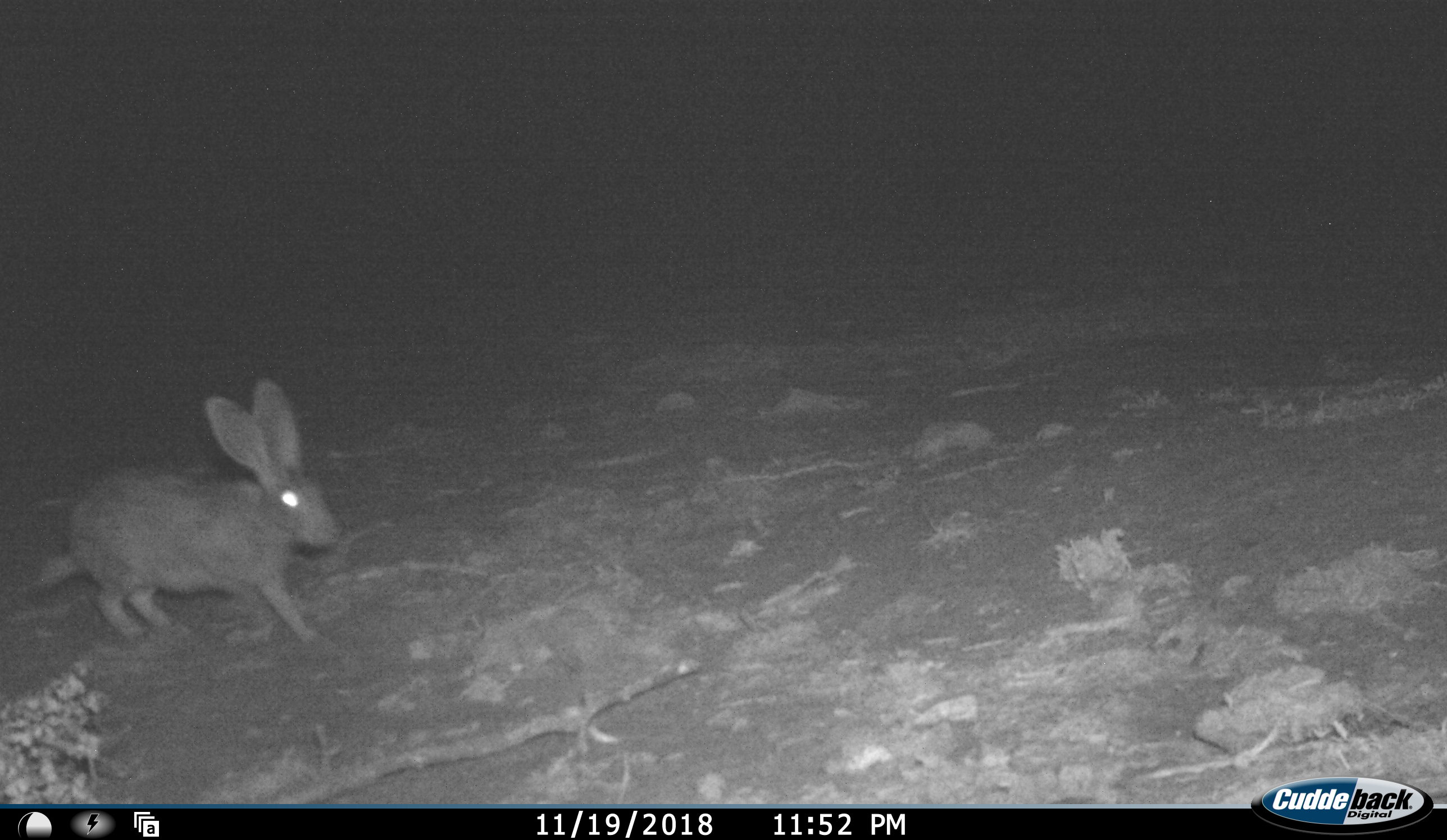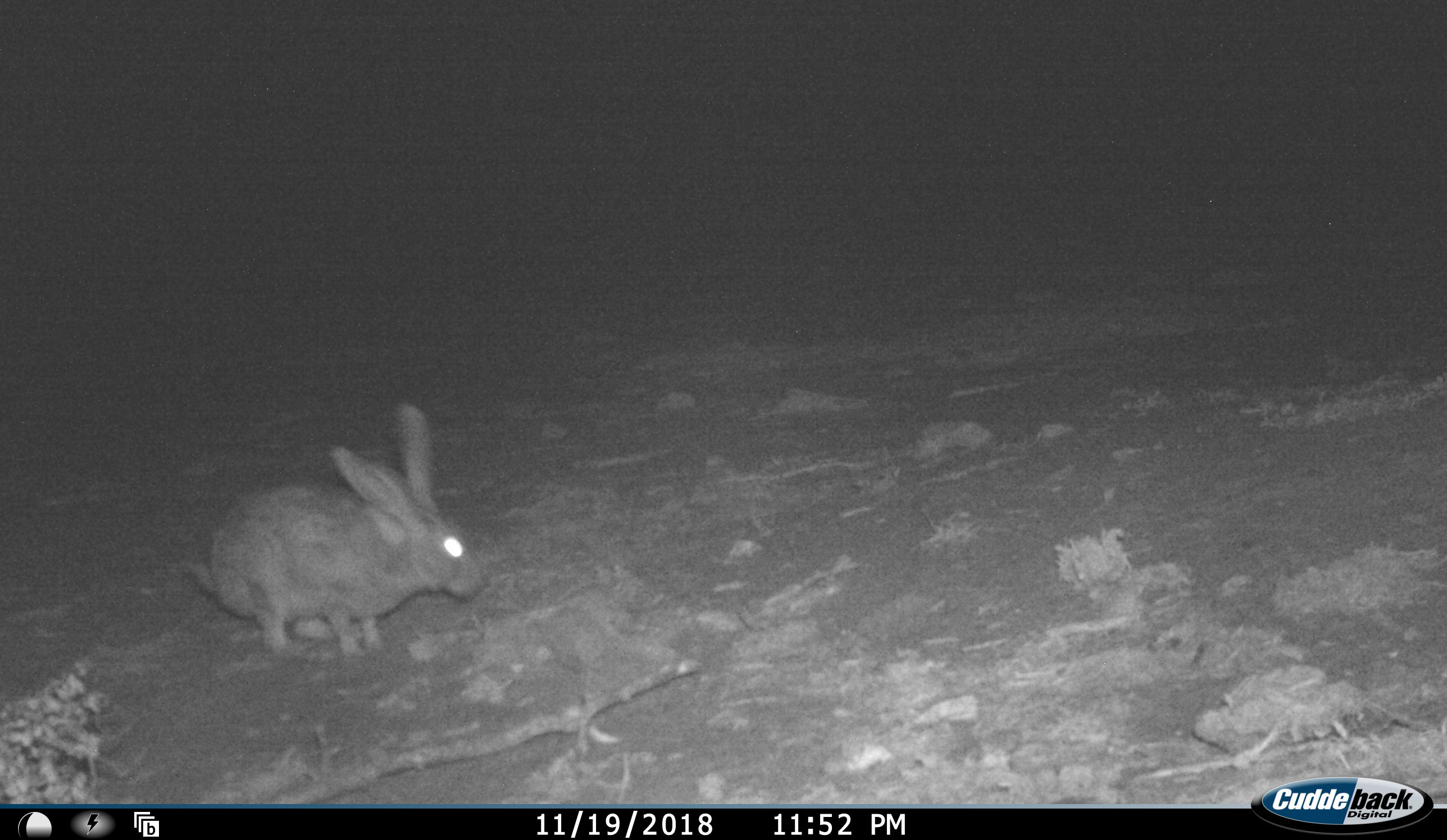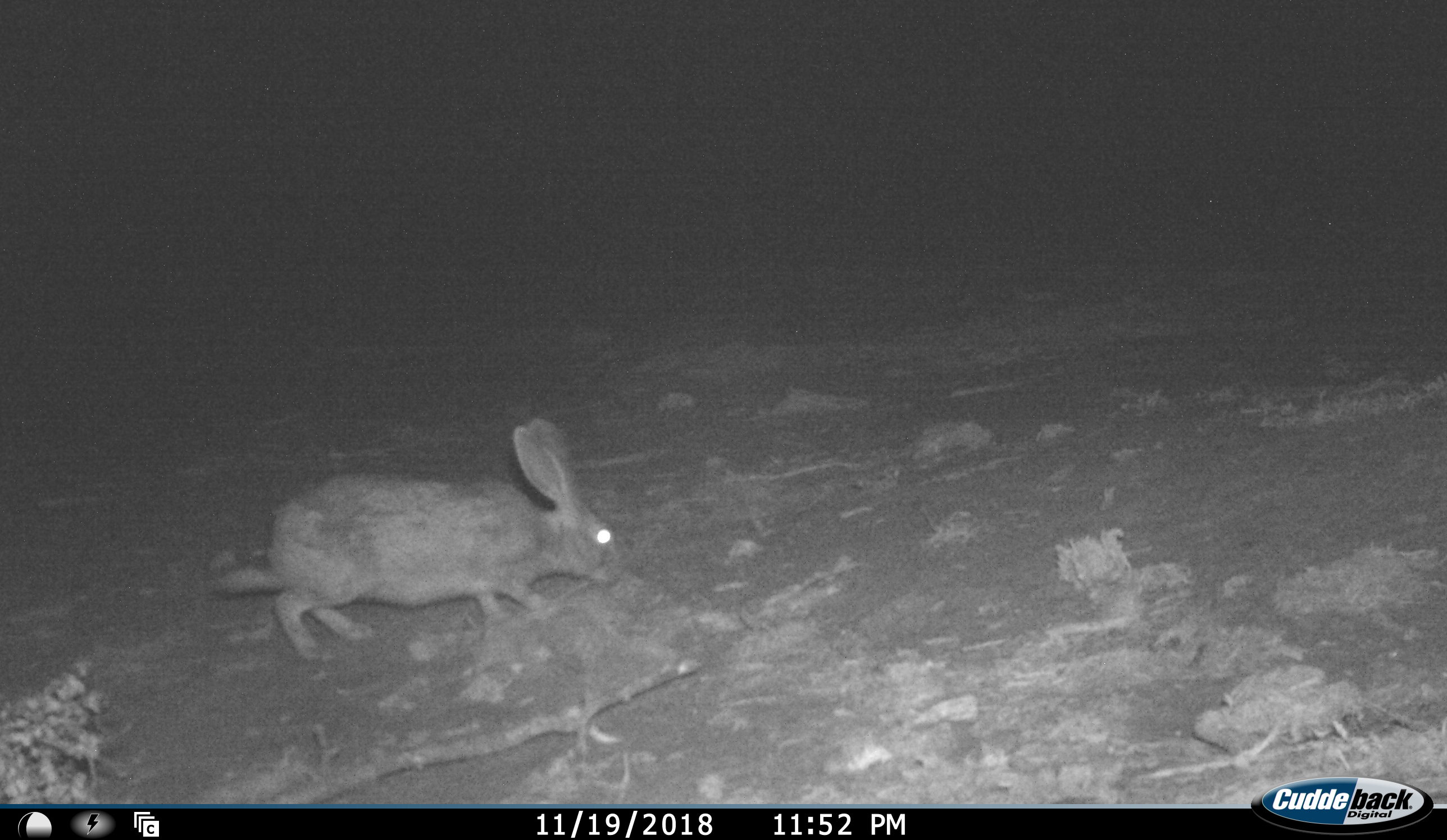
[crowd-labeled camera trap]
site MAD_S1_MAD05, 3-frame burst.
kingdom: Animalia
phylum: Chordata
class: Mammalia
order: Lagomorpha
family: Leporidae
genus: Lepus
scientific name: Lepus capensis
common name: cape hare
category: harecape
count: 1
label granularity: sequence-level